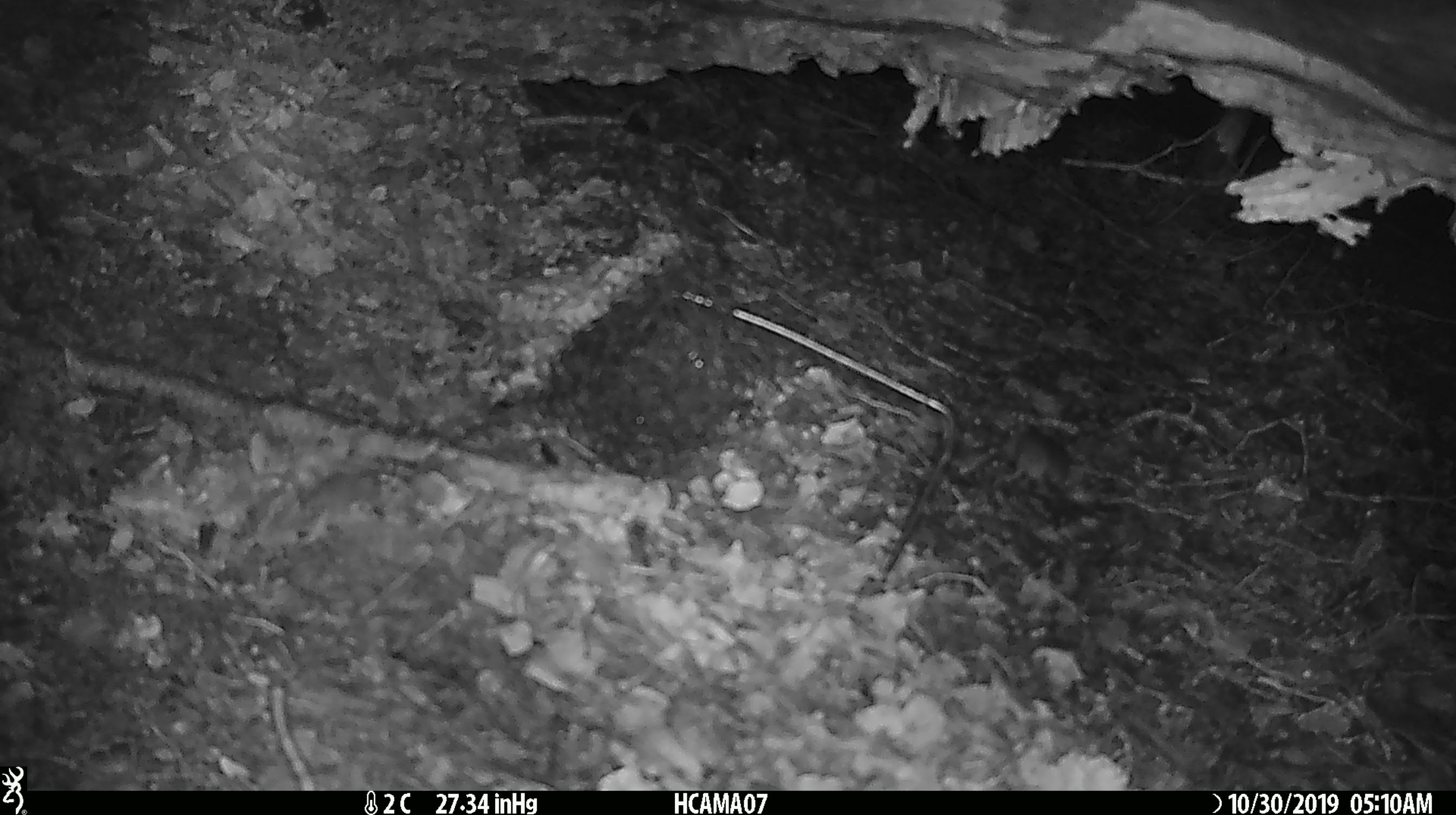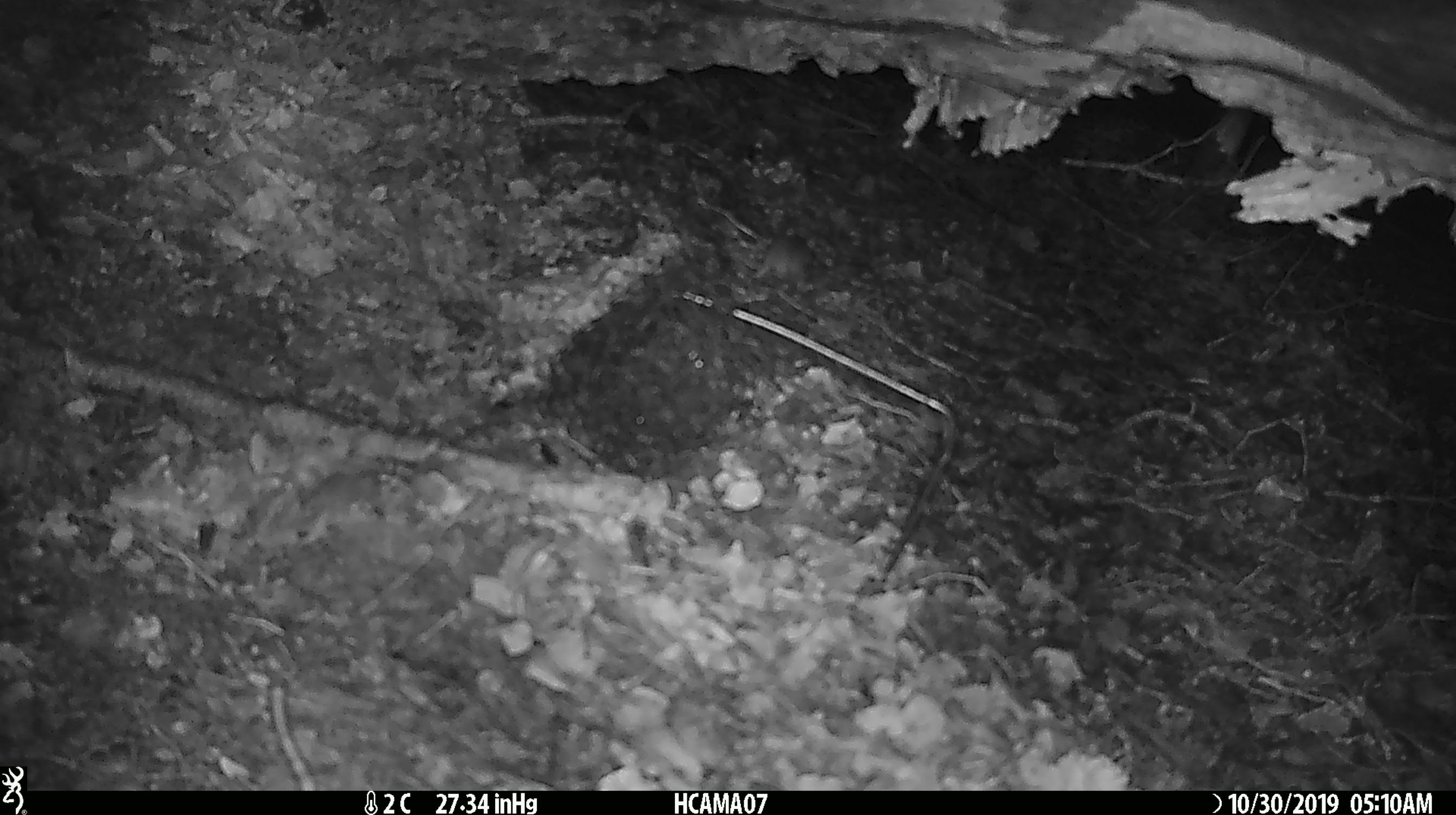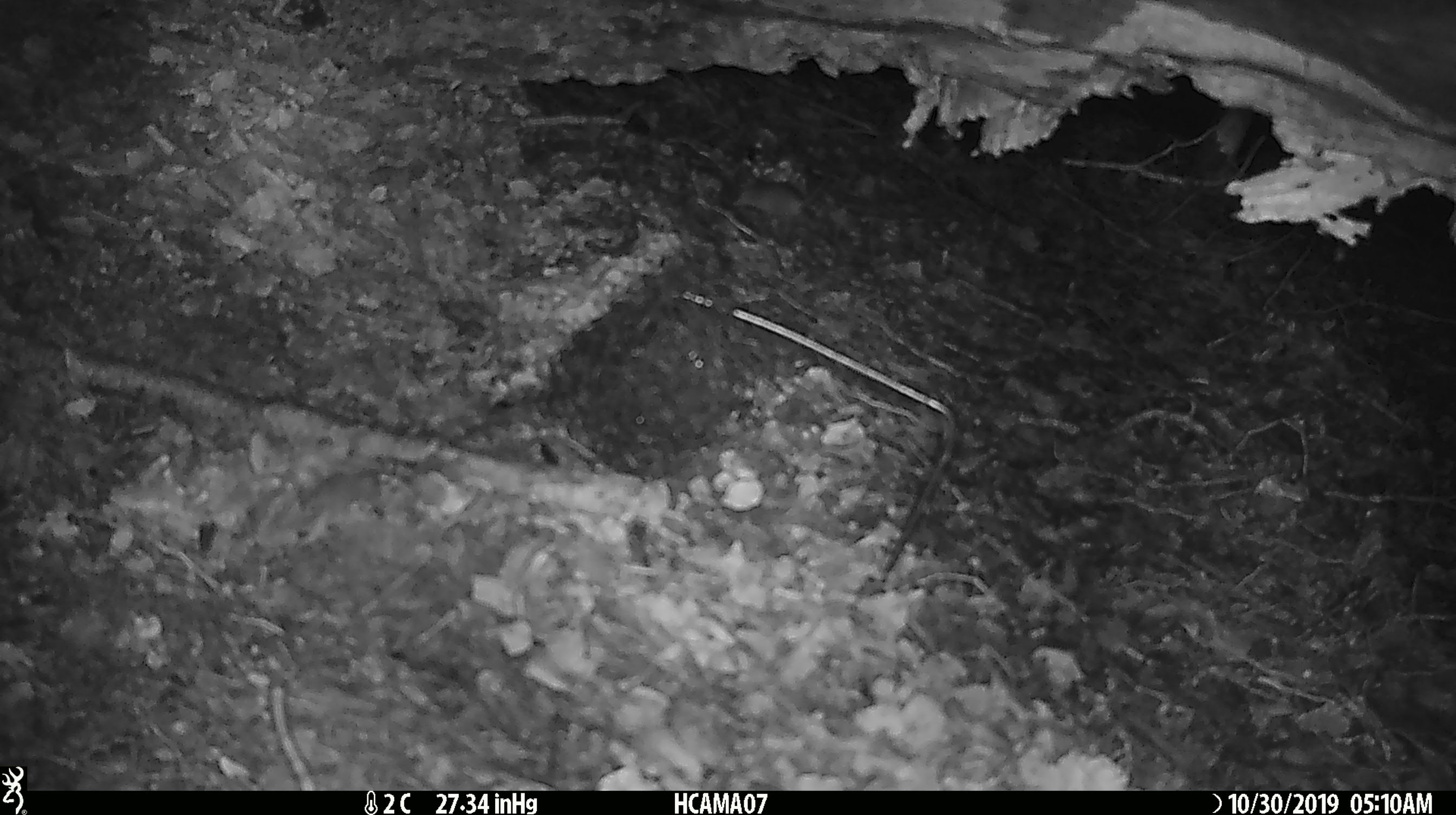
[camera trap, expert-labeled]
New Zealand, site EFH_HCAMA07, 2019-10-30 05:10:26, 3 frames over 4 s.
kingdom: Animalia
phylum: Chordata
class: Mammalia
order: Rodentia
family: Muridae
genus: Mus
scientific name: Mus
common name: mouse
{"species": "mouse (Mus)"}